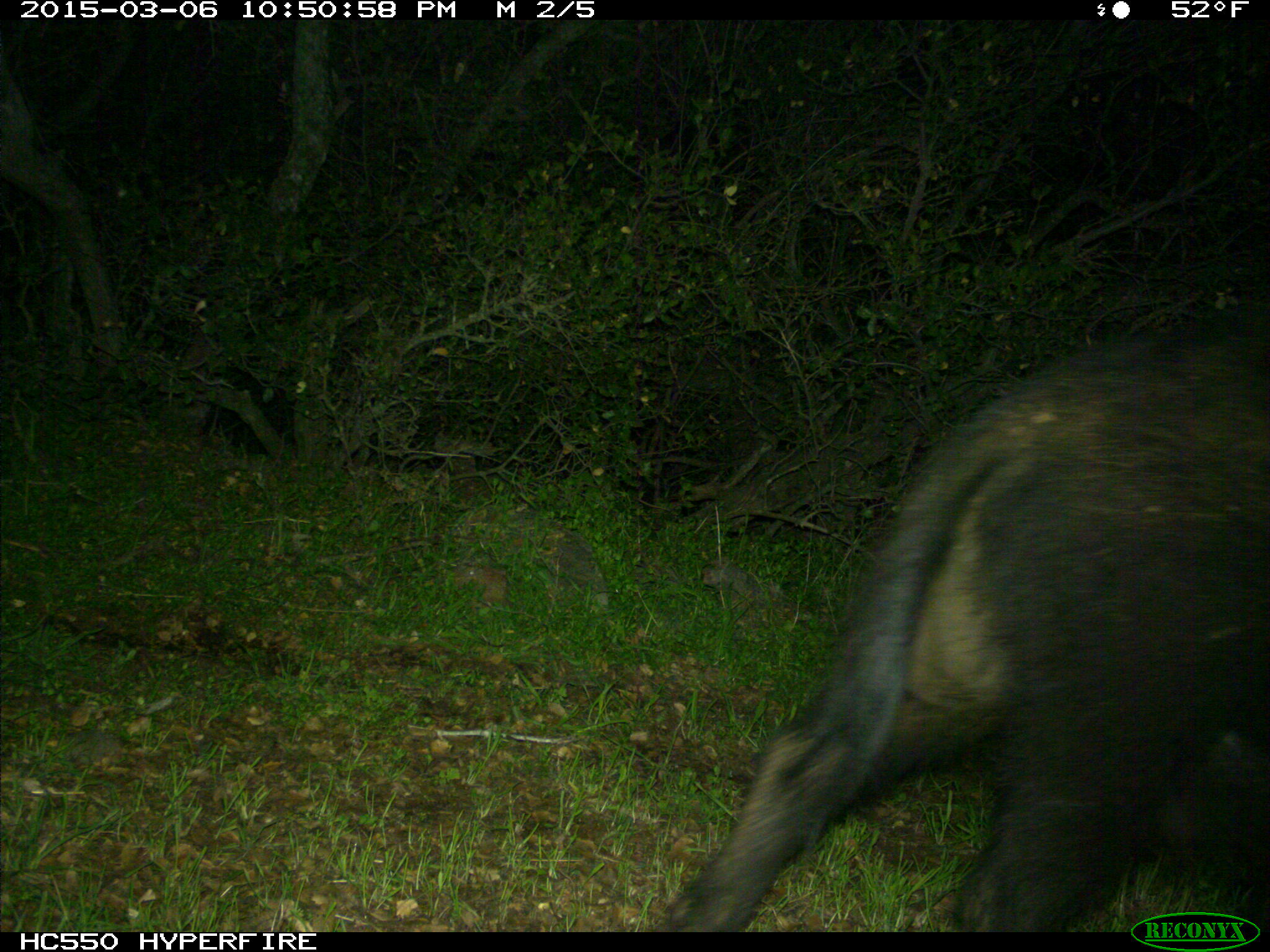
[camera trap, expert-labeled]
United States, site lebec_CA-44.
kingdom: Animalia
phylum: Chordata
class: Mammalia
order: Artiodactyla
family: Suidae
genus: Sus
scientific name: Sus scrofa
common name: wild boar